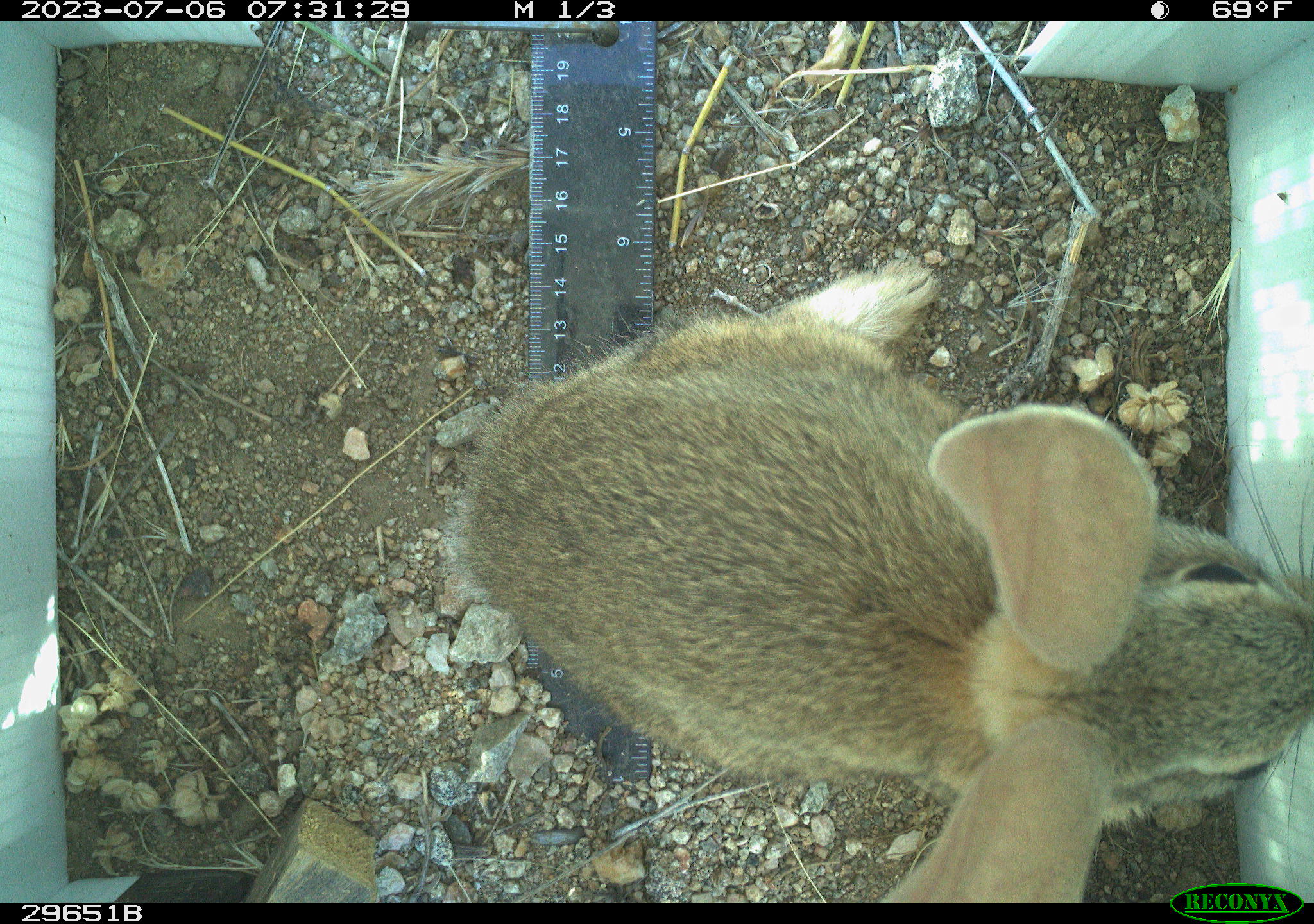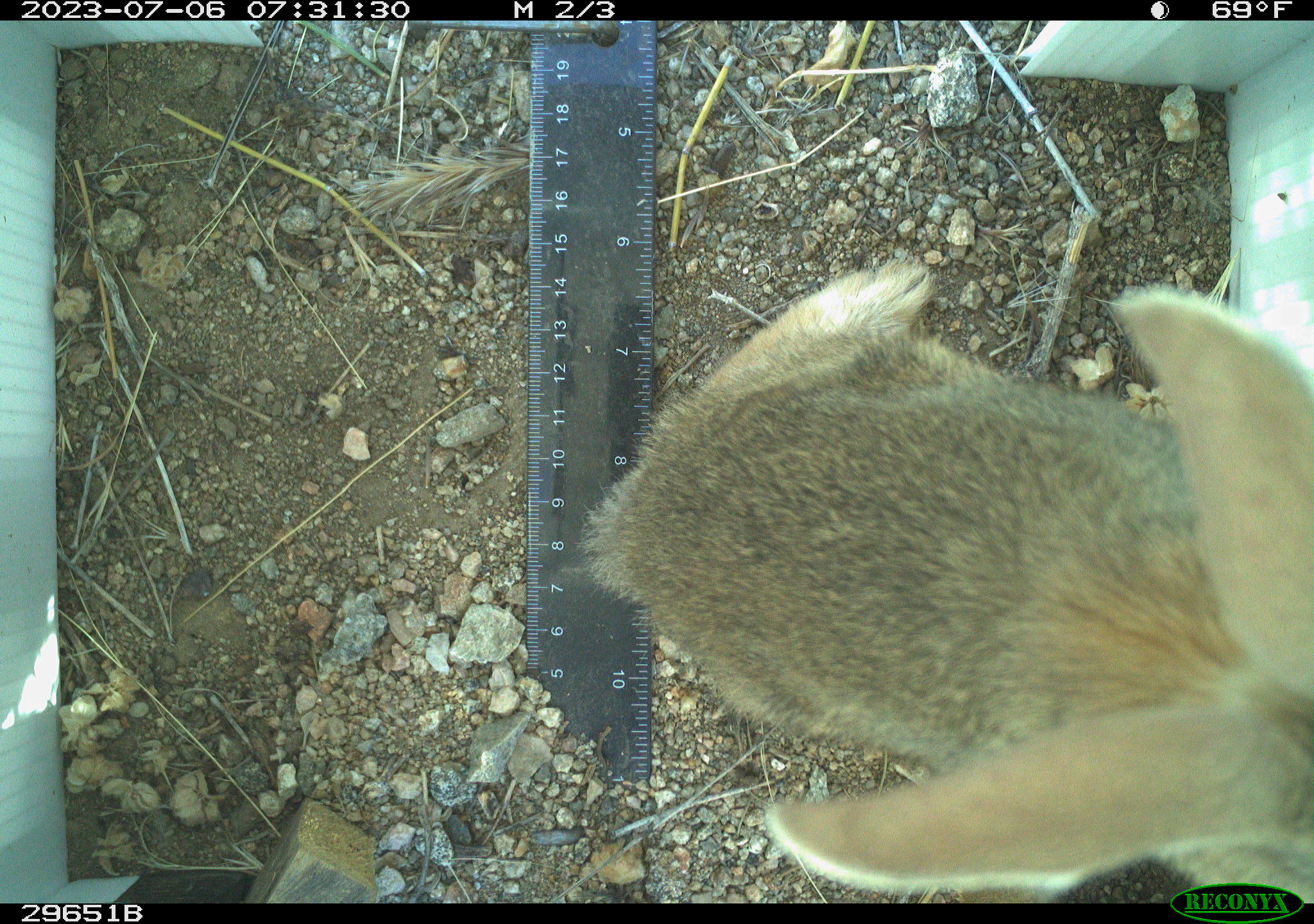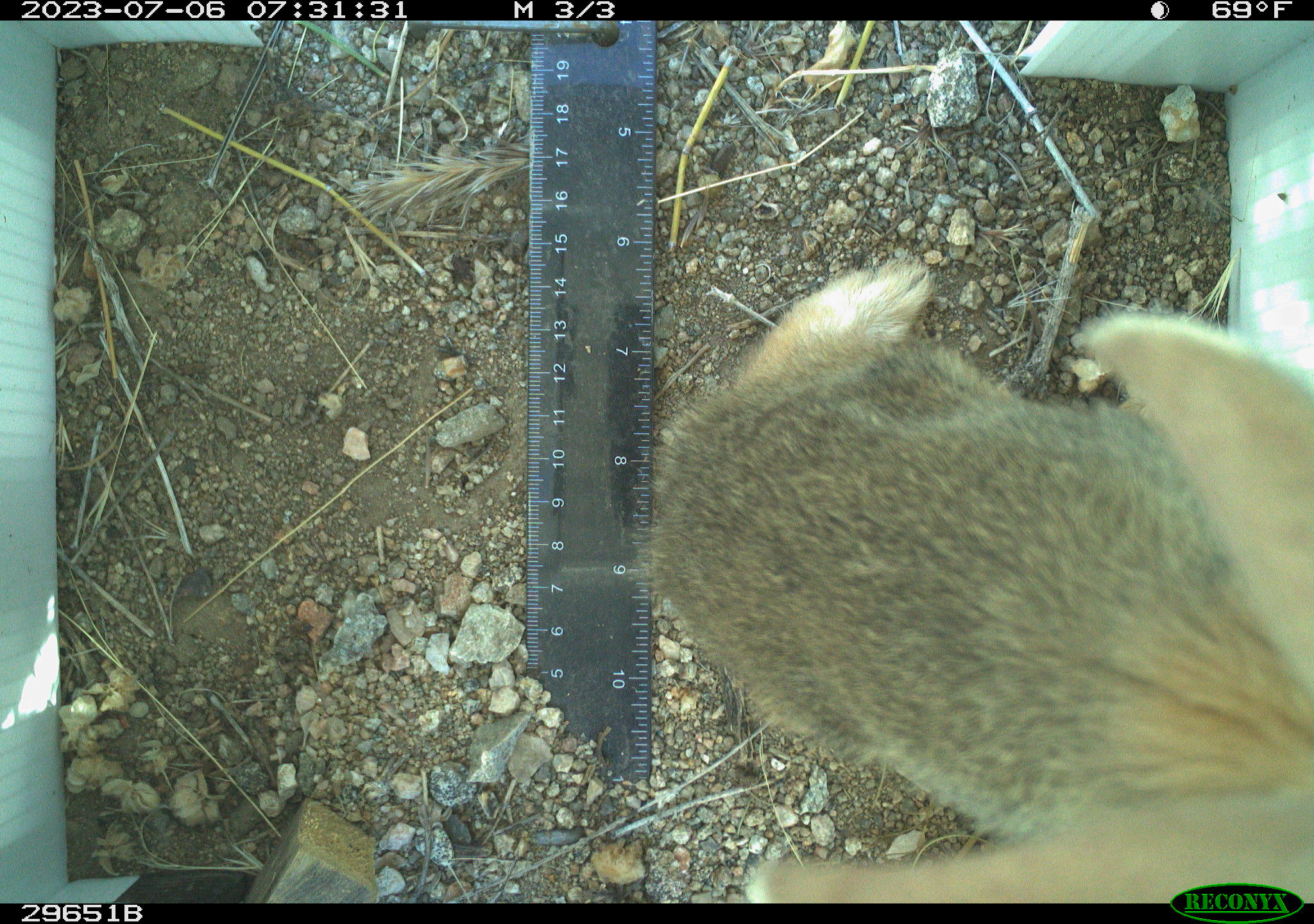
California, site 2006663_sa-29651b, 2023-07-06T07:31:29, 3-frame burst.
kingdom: Animalia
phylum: Chordata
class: Mammalia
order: Lagomorpha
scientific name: Lagomorpha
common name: hares, rabbits, and pikas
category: lagomorpha order